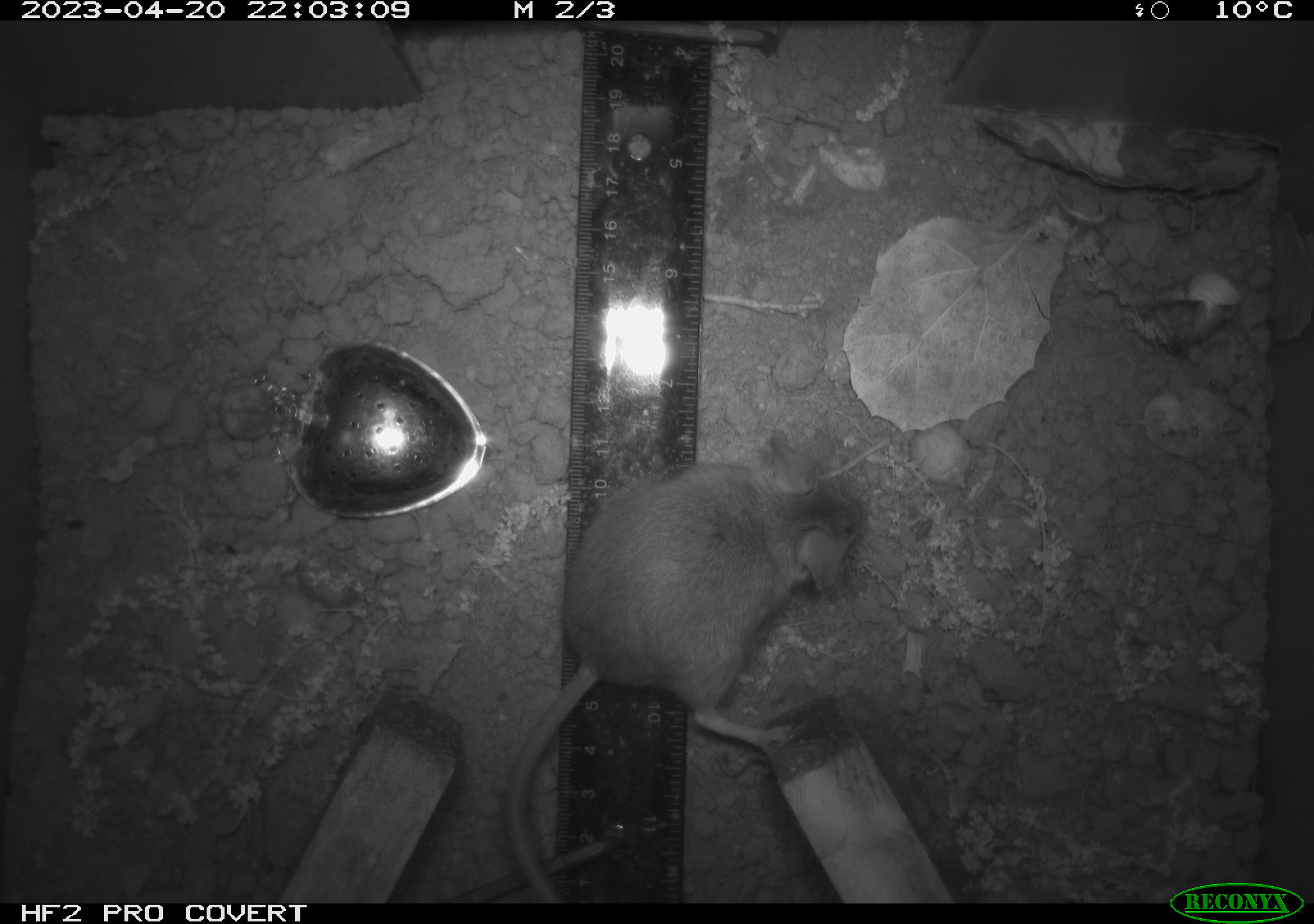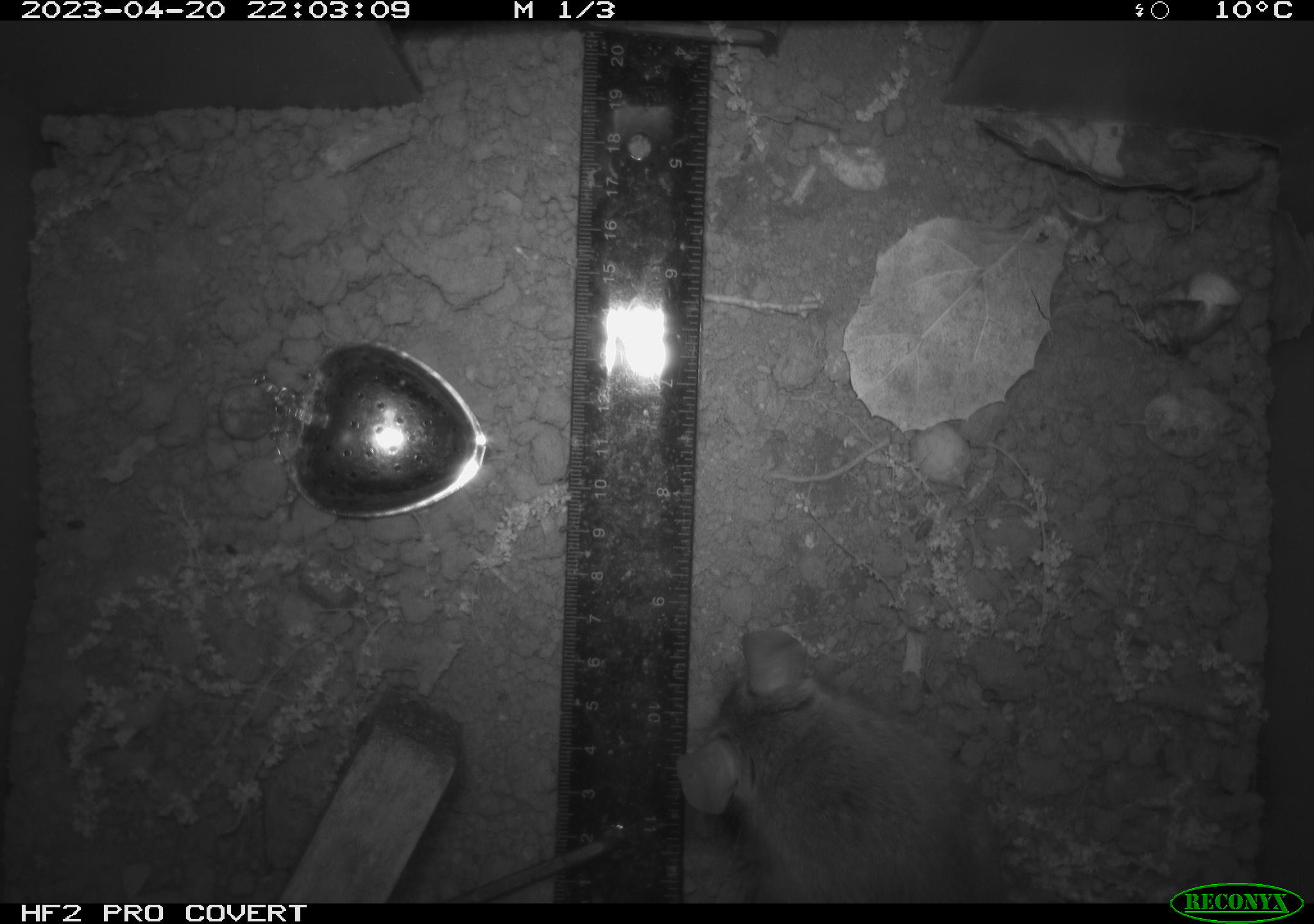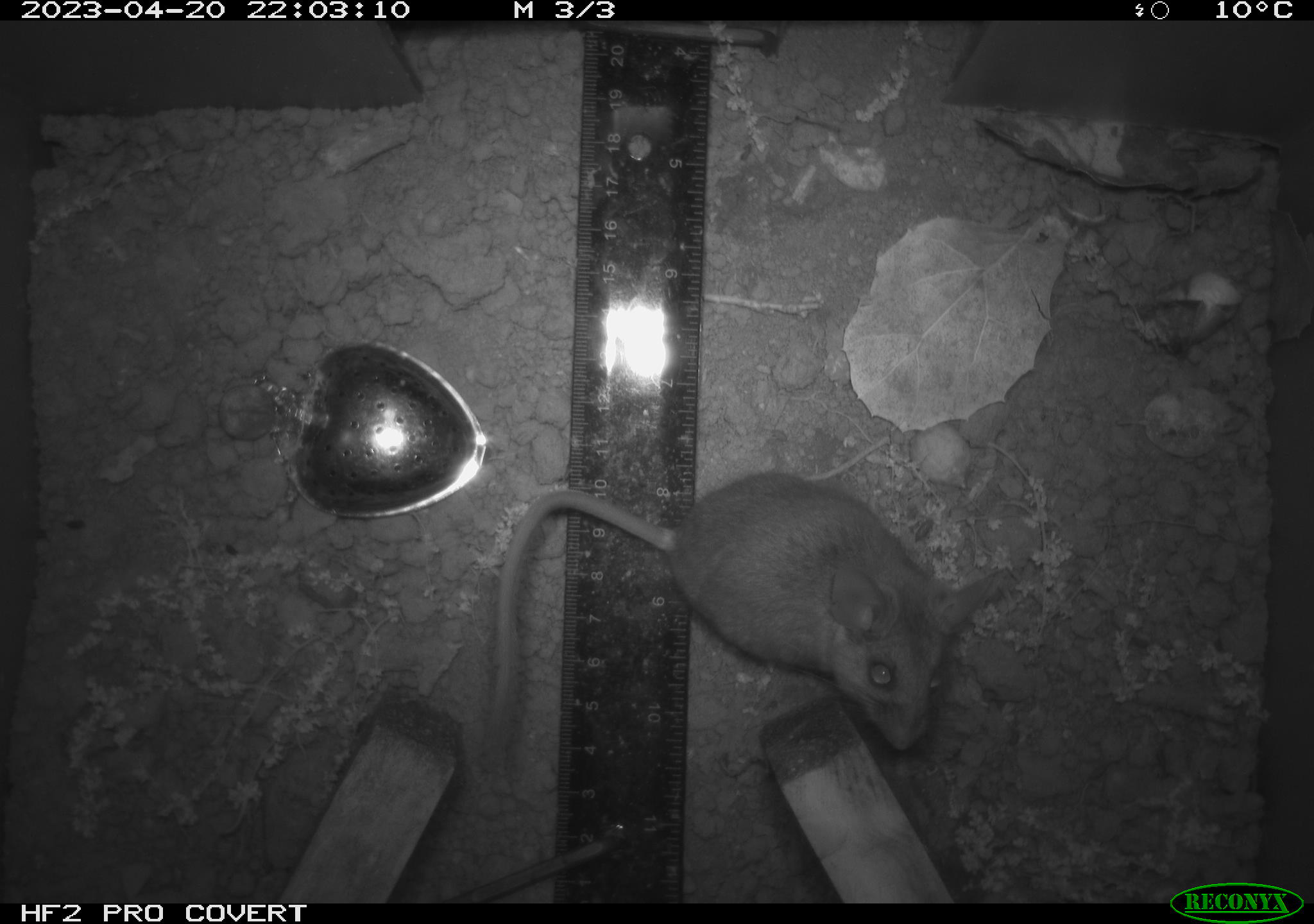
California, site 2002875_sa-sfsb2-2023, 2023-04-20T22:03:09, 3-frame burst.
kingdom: Animalia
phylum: Chordata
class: Mammalia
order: Rodentia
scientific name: Rodentia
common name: mouse species